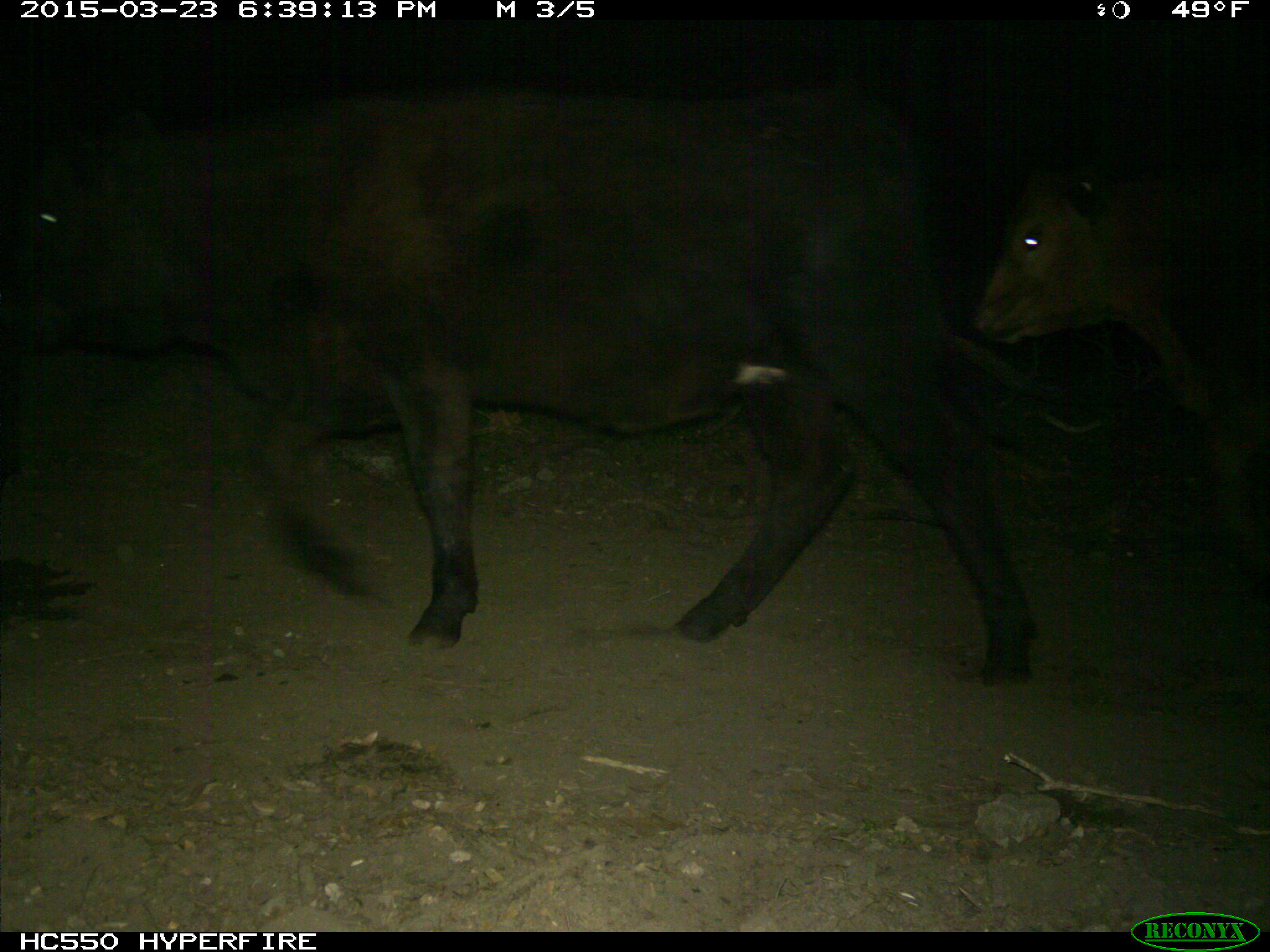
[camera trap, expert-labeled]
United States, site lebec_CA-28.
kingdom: Animalia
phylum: Chordata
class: Mammalia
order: Artiodactyla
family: Bovidae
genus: Bos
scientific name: Bos taurus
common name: domestic cow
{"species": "Bos taurus (domestic cow)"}